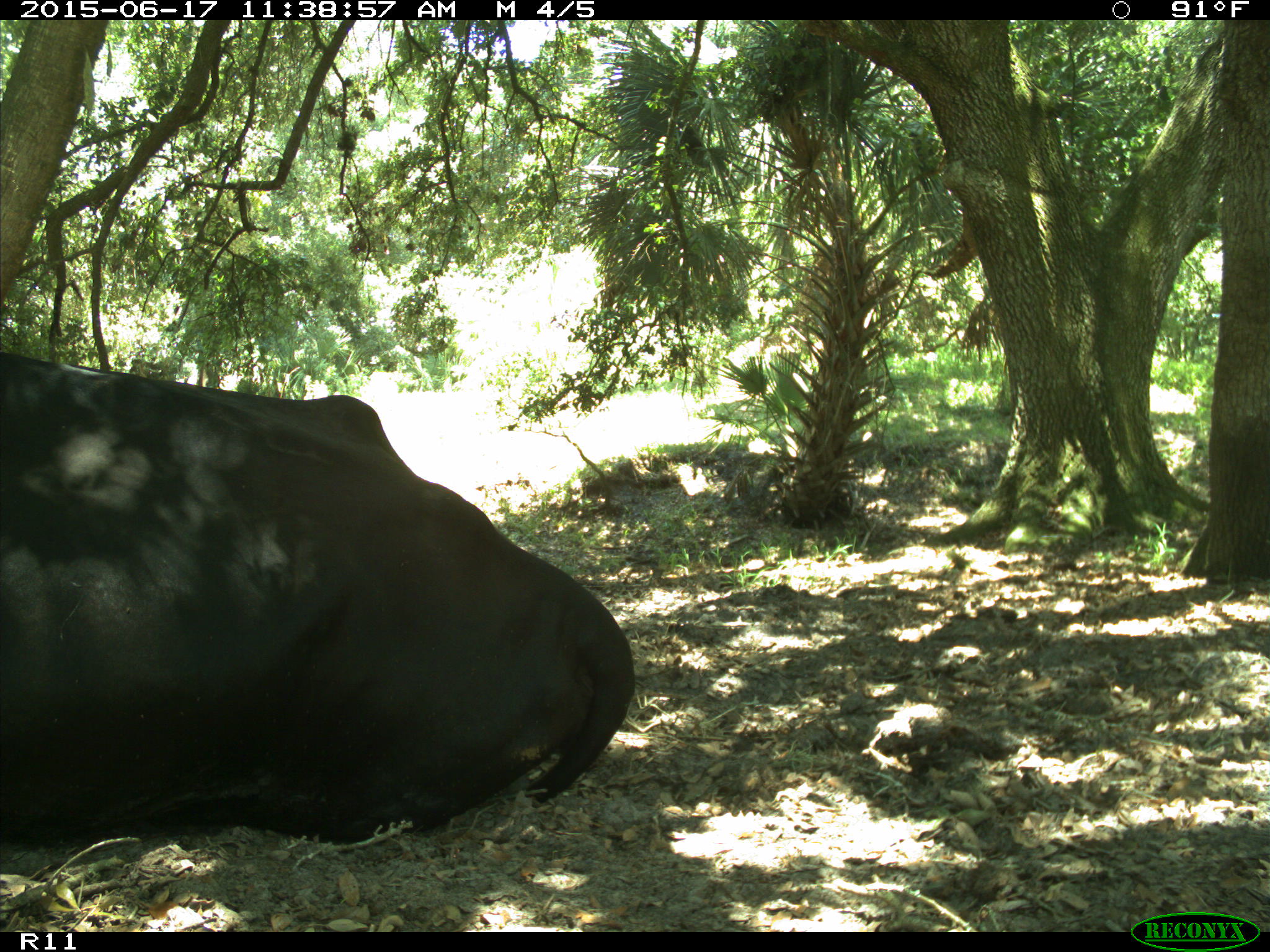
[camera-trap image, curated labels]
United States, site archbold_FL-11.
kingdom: Animalia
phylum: Chordata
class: Mammalia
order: Artiodactyla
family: Bovidae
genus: Bos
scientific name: Bos taurus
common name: domestic cow